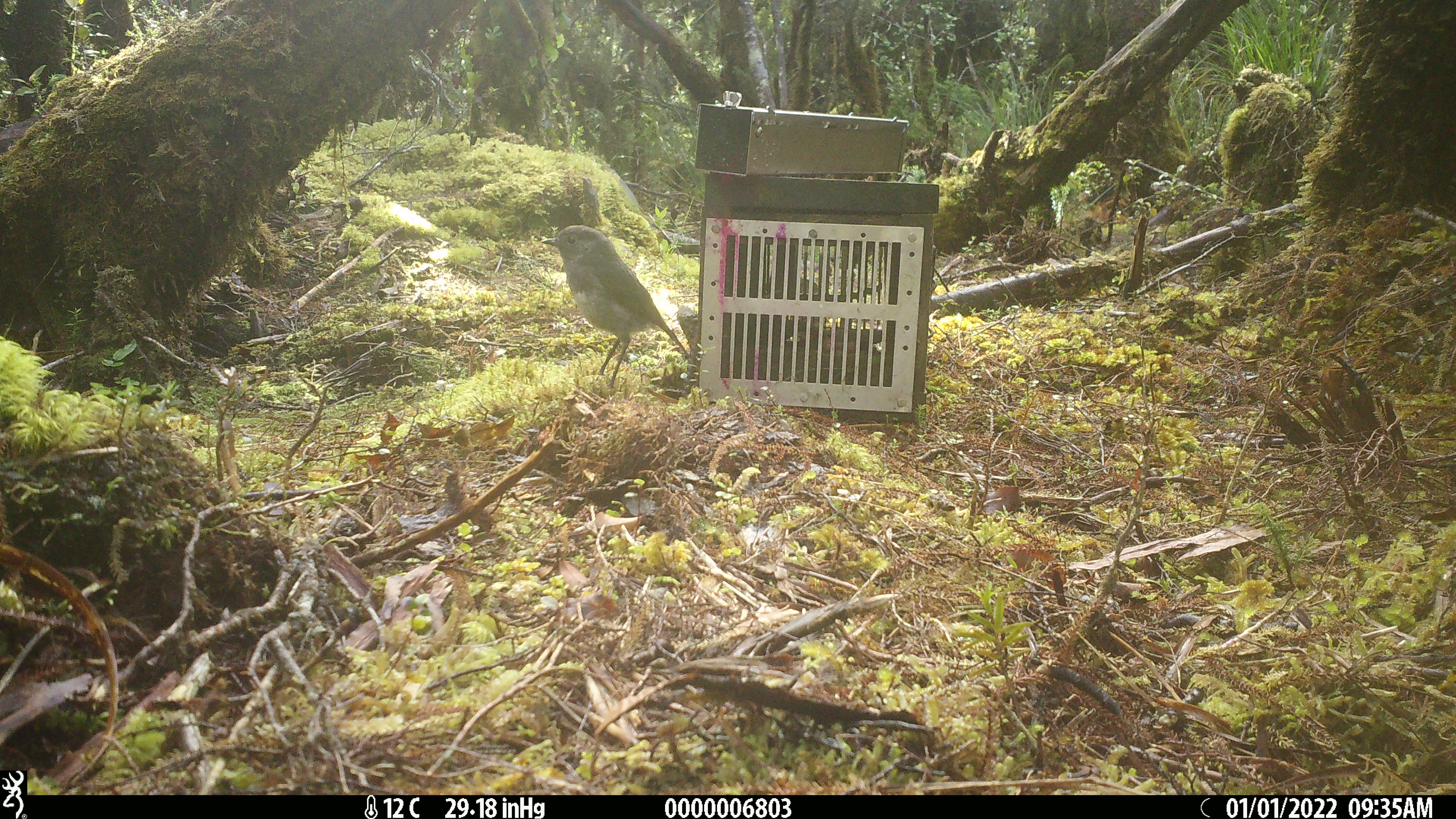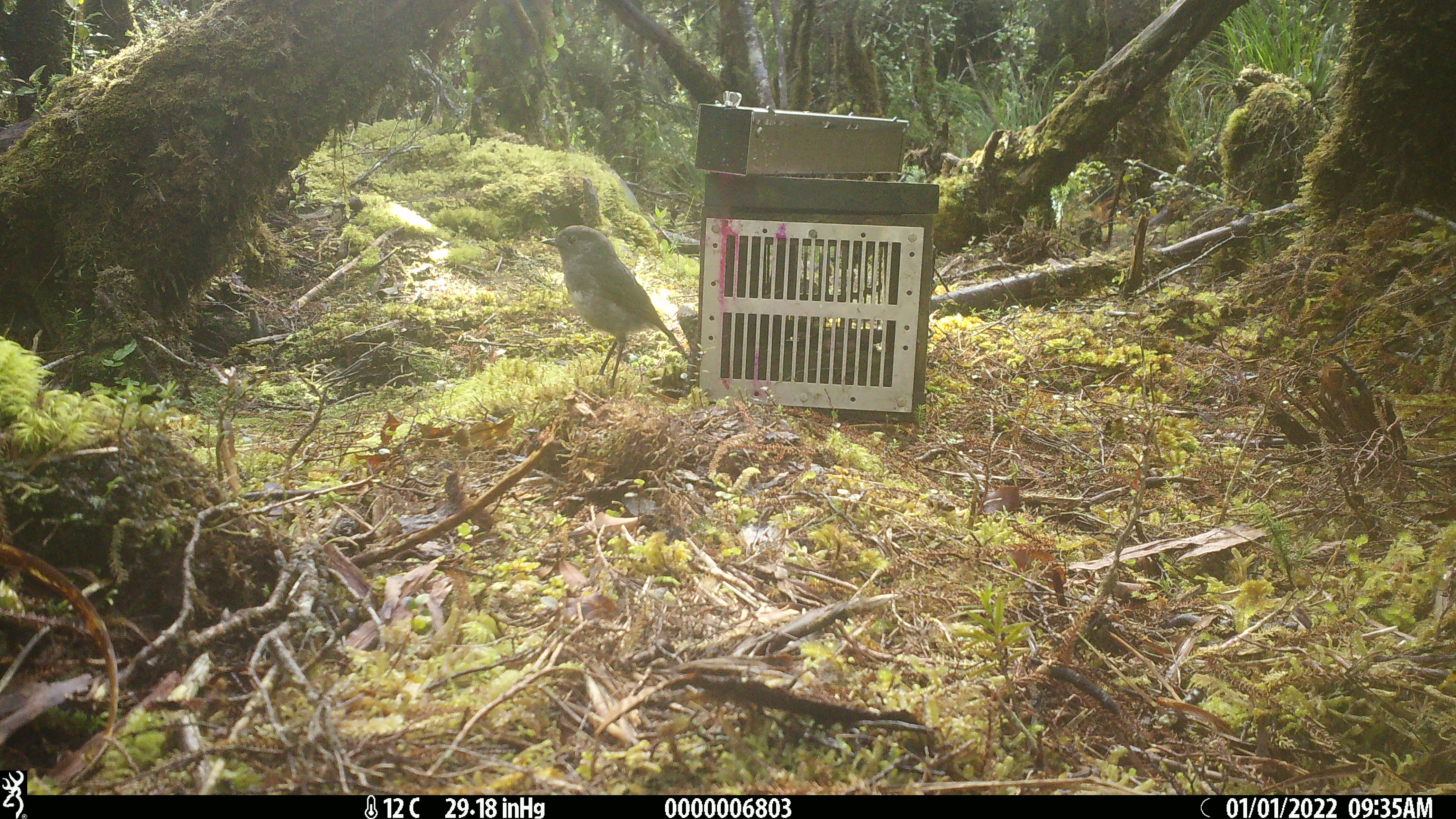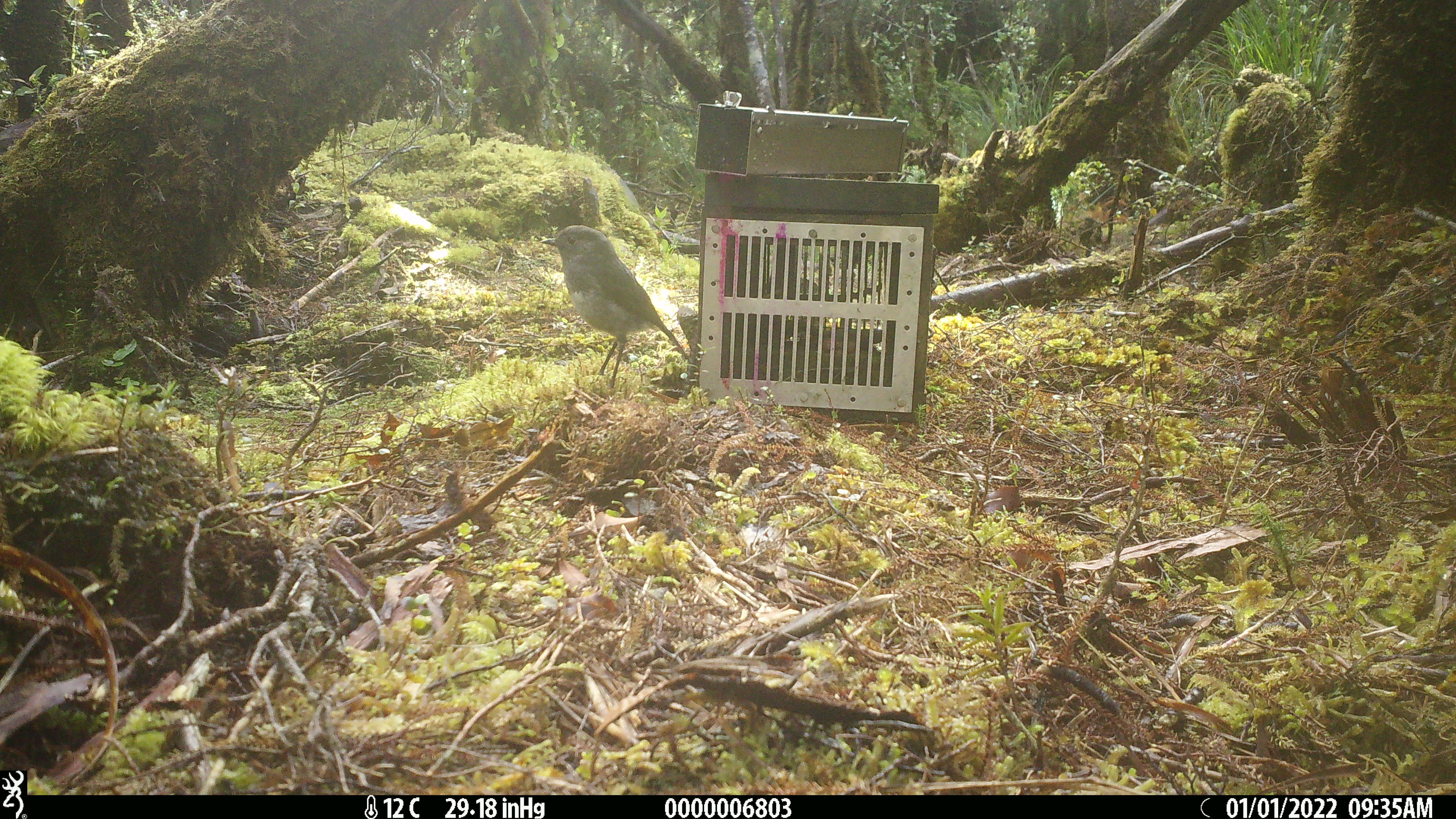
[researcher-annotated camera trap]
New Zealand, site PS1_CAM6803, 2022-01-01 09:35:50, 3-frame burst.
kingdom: Animalia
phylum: Chordata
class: Aves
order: Passeriformes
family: Petroicidae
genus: Petroica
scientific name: Petroica australis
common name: new zealand robin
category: robin